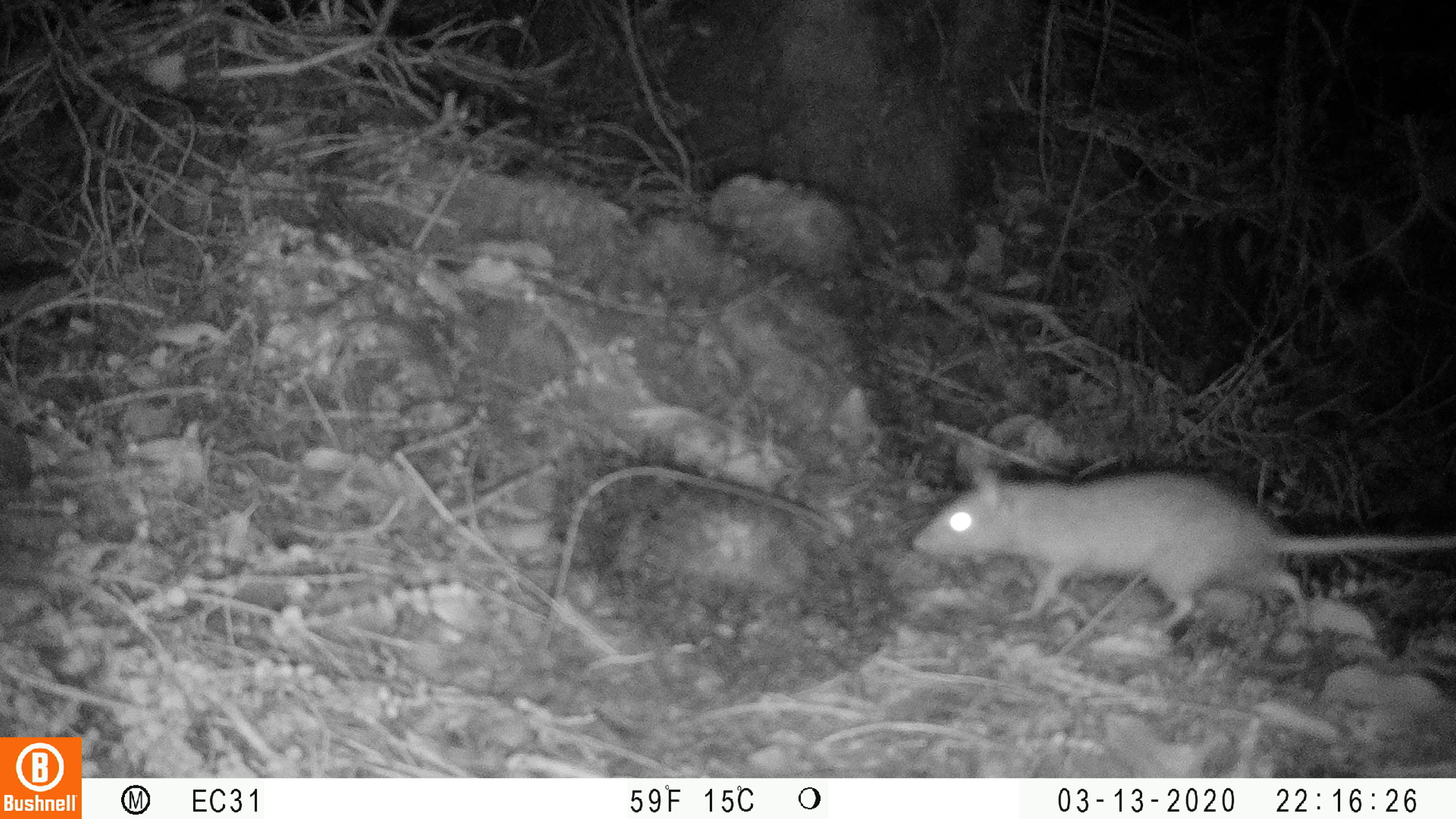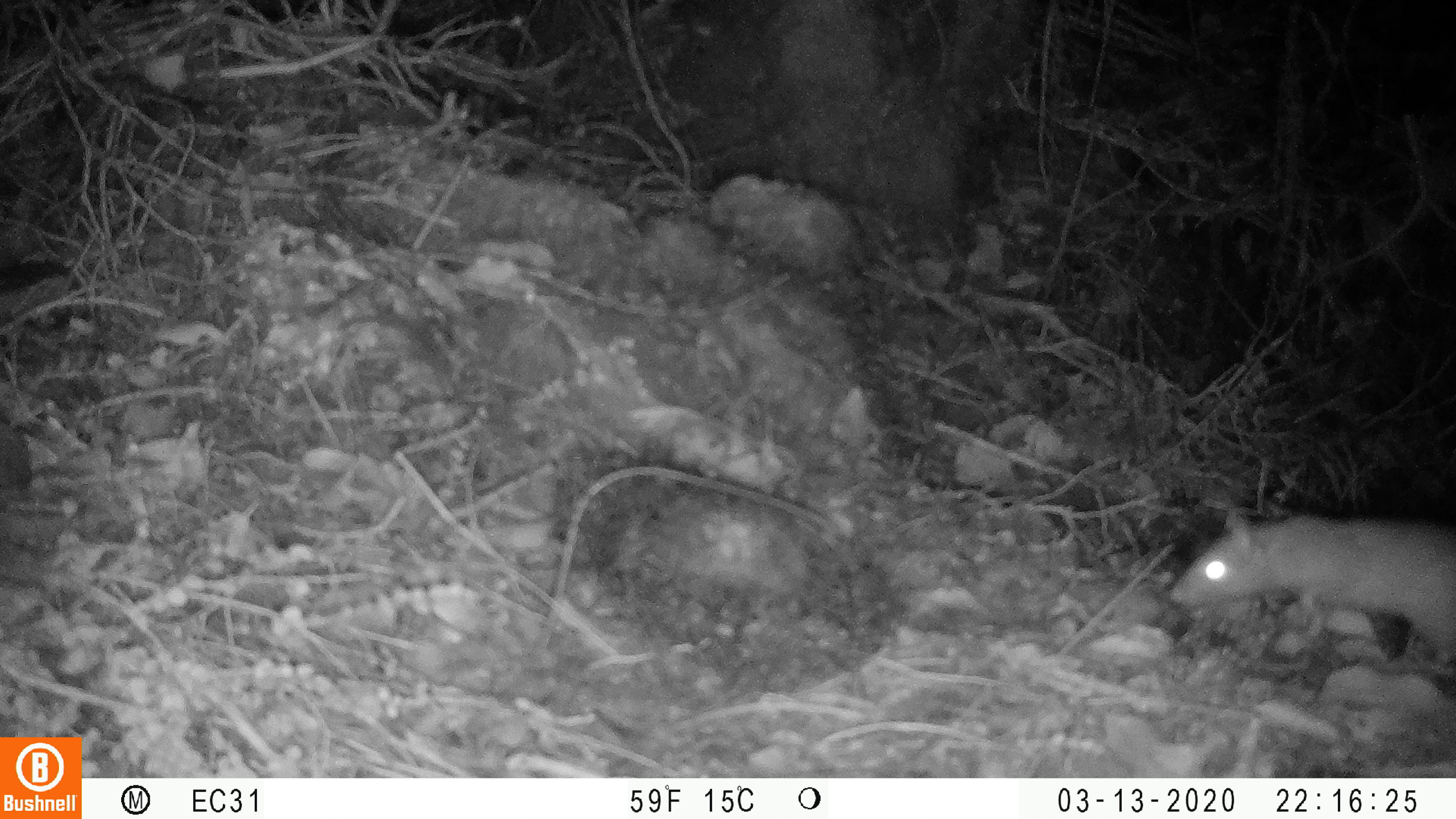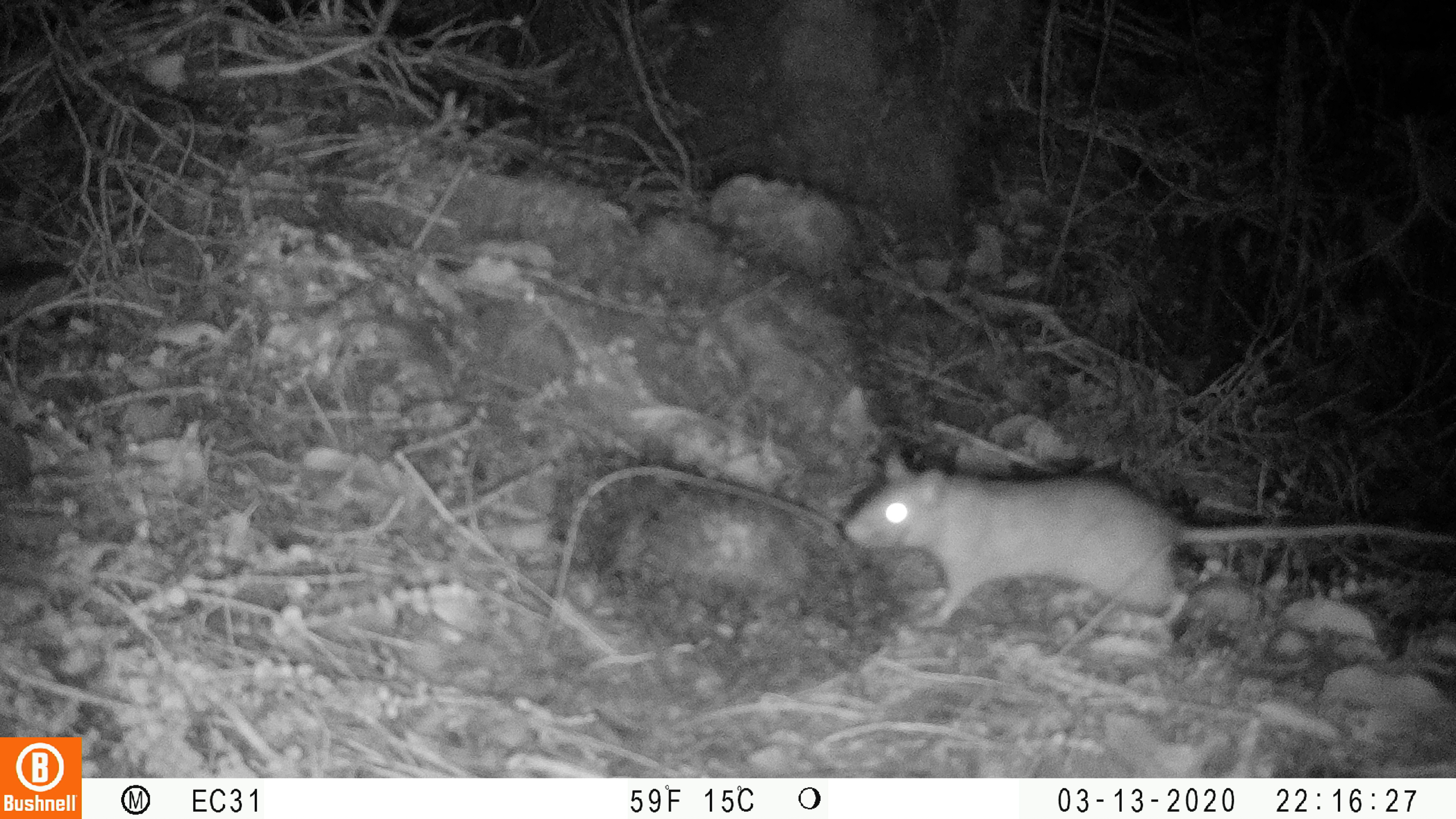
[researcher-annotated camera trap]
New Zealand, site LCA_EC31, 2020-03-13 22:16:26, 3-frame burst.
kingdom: Animalia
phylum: Chordata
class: Mammalia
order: Rodentia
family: Muridae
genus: Rattus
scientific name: Rattus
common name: rat